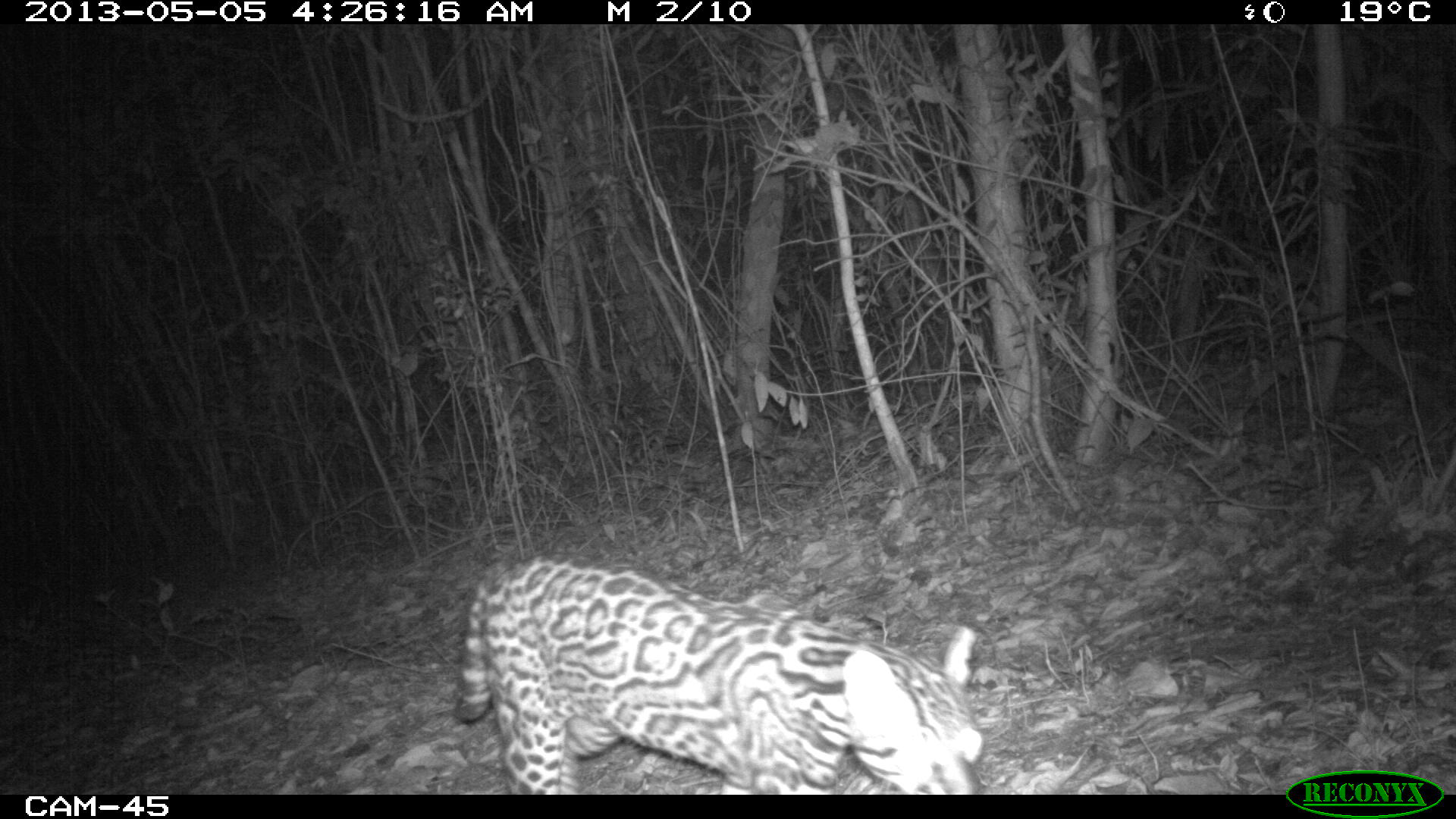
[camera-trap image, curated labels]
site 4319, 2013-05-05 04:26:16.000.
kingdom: Animalia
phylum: Chordata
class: Mammalia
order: Carnivora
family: Felidae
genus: Leopardus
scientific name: Leopardus pardalis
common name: ocelot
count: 1